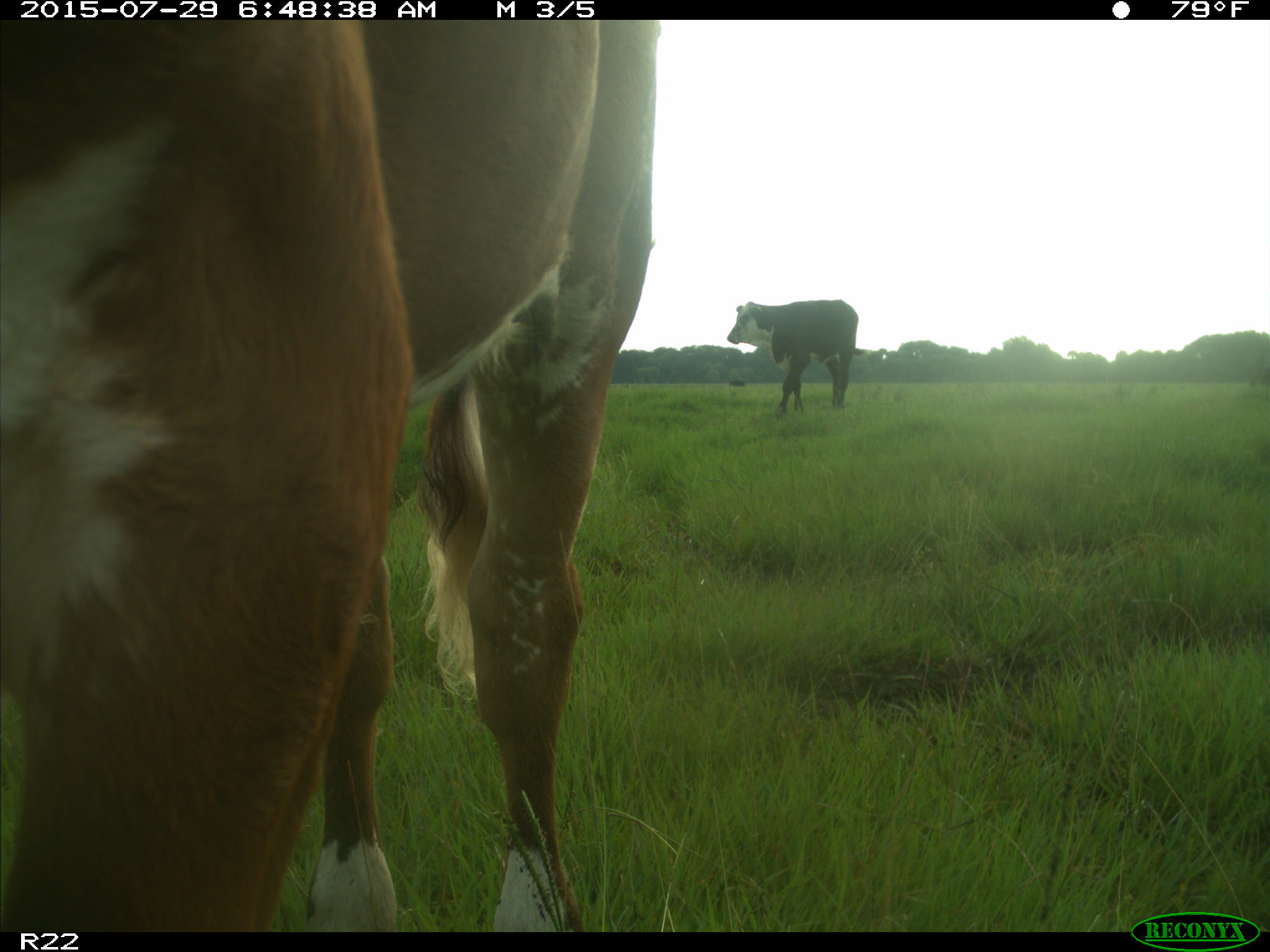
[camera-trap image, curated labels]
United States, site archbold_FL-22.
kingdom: Animalia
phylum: Chordata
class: Mammalia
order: Artiodactyla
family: Bovidae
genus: Bos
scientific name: Bos taurus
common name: domestic cow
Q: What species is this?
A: Bos taurus (domestic cow).